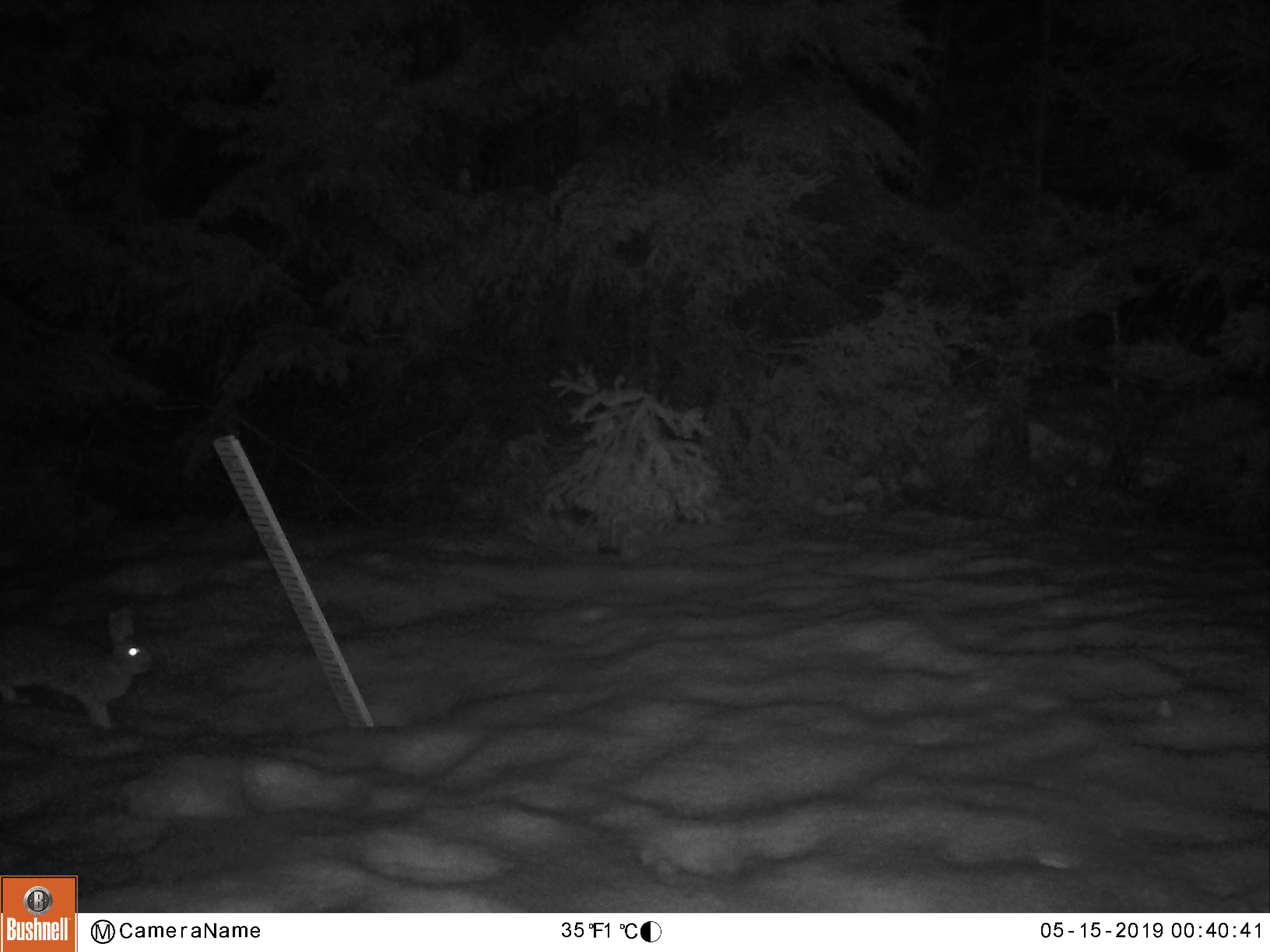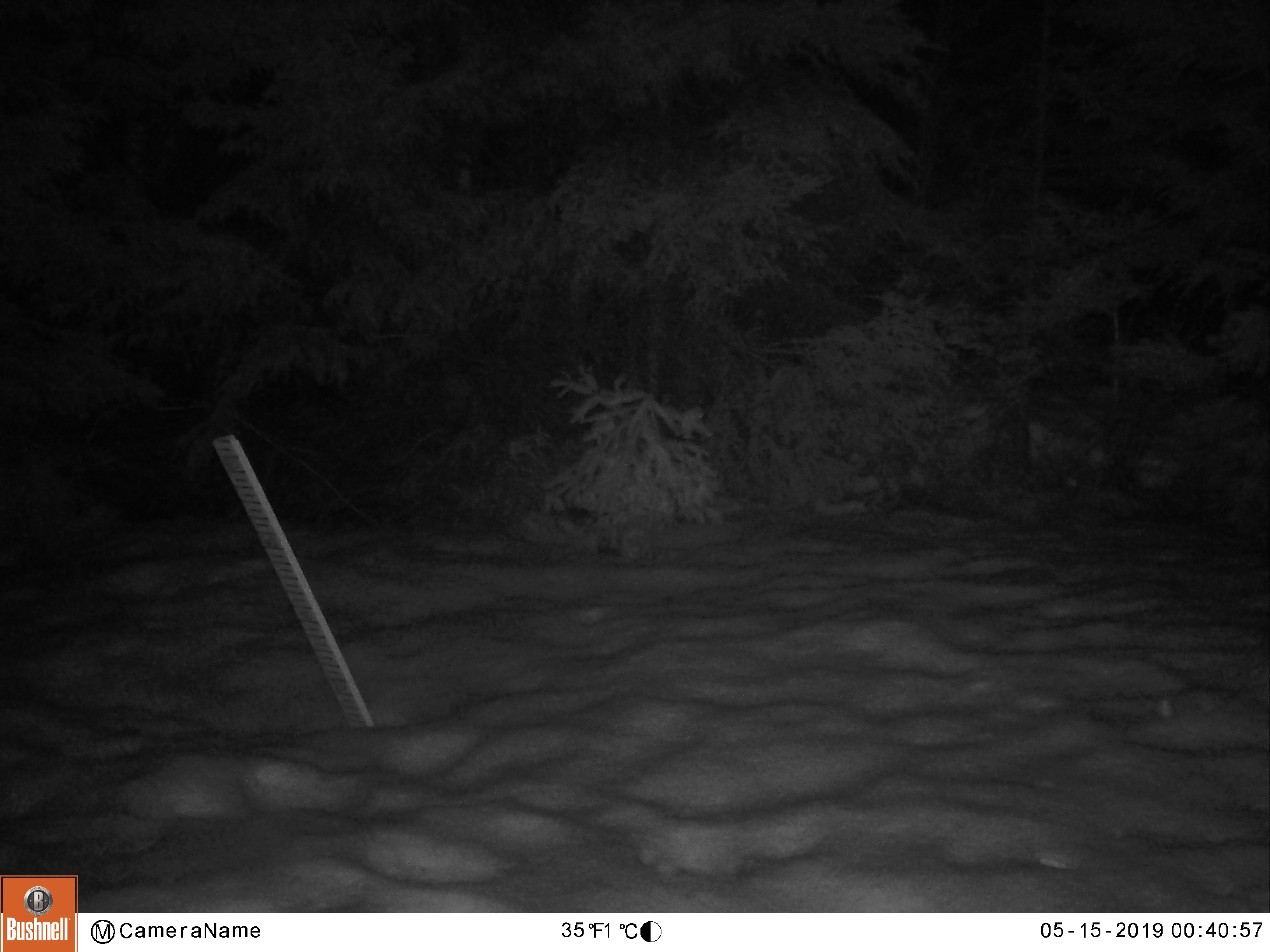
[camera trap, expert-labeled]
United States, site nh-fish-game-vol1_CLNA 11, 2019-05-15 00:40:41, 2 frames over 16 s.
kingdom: Animalia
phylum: Chordata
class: Mammalia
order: Lagomorpha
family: Leporidae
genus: Lepus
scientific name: Lepus americanus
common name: snowshoe hare